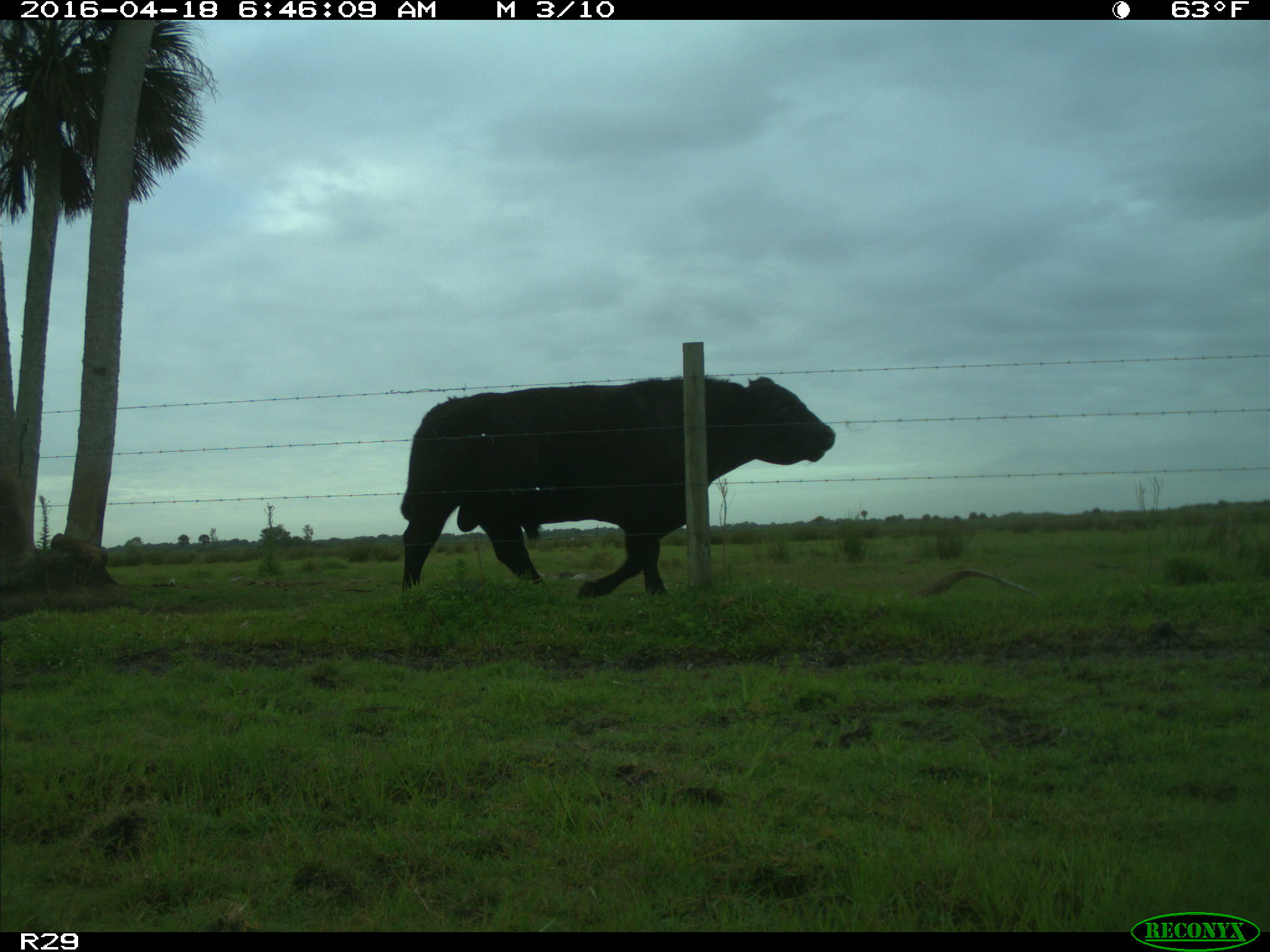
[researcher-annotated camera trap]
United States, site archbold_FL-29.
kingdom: Animalia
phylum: Chordata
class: Mammalia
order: Artiodactyla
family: Bovidae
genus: Bos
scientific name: Bos taurus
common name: domestic cow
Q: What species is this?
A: Bos taurus (domestic cow).